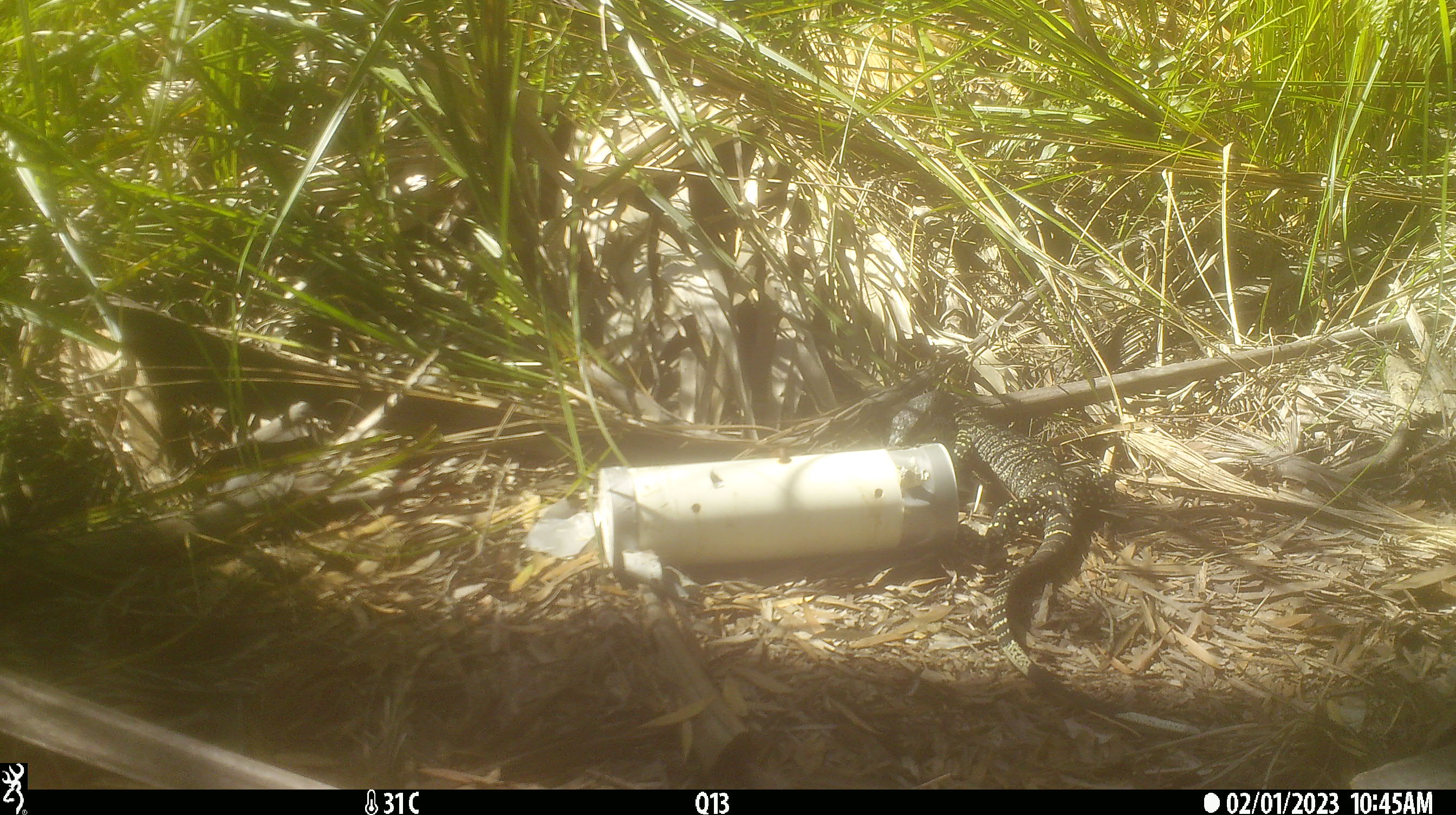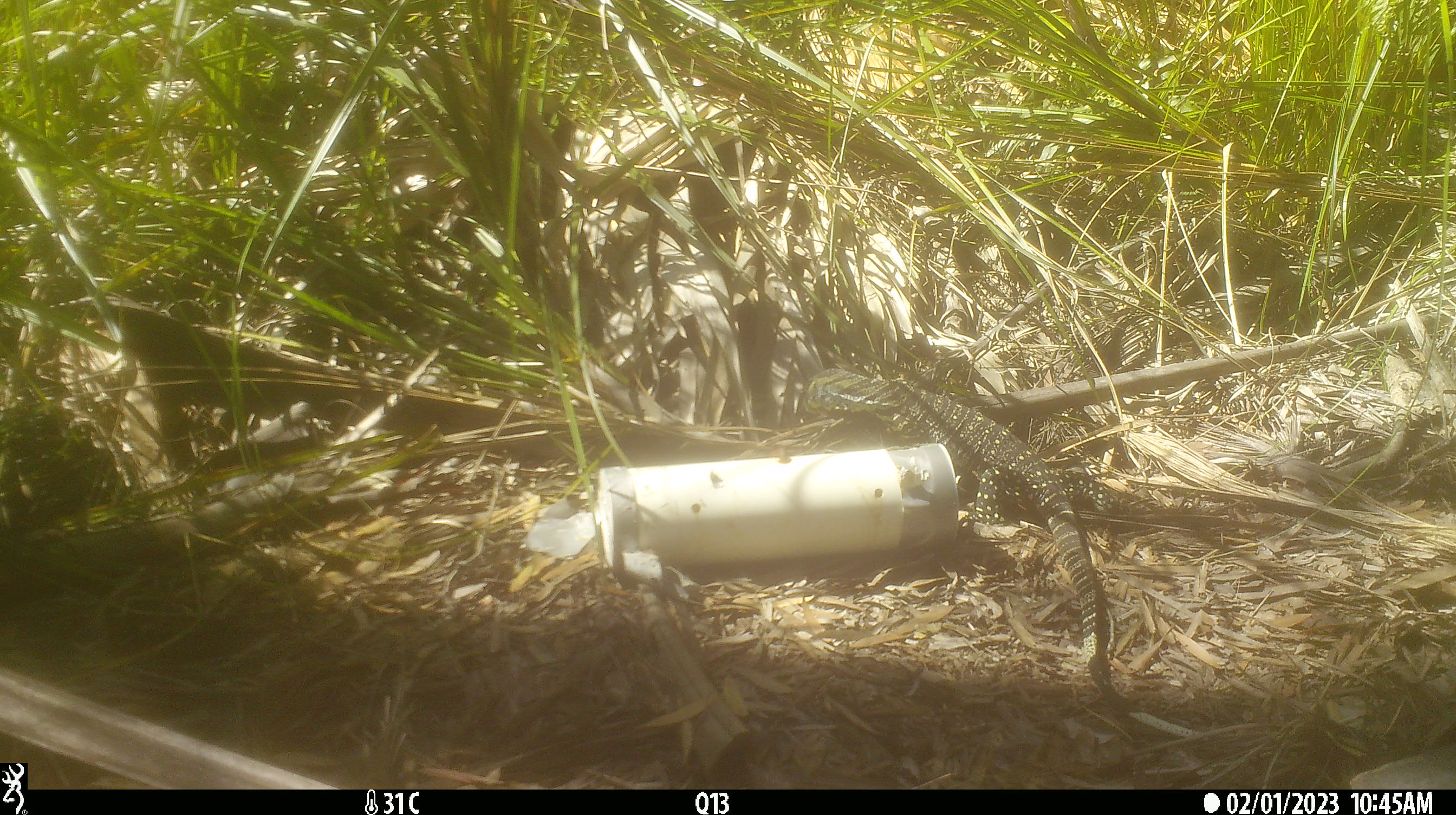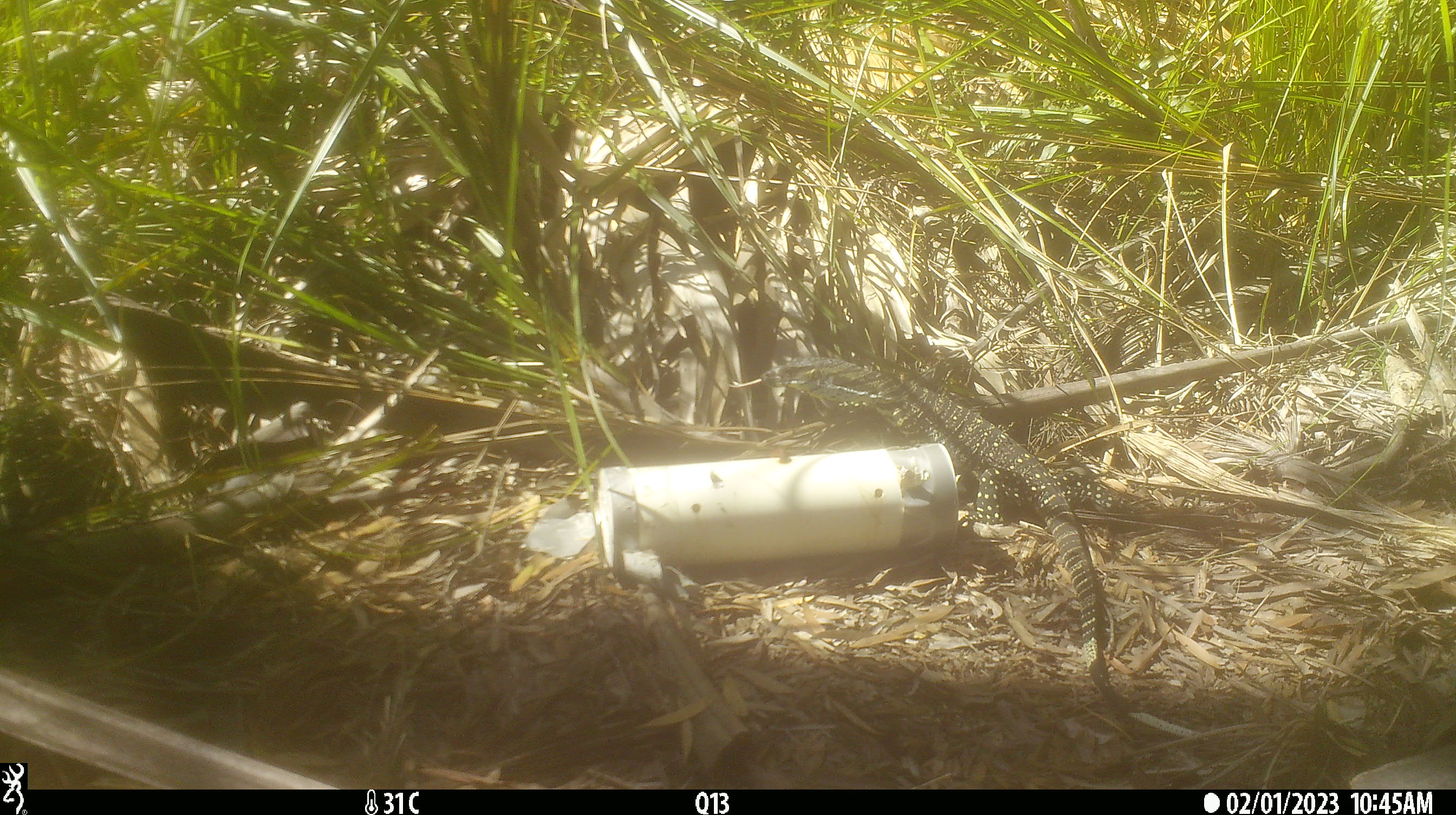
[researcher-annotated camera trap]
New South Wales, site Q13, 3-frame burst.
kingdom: Animalia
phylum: Chordata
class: Reptilia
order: Squamata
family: Varanidae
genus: Varanus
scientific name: Varanus varius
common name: lace monitor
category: goanna